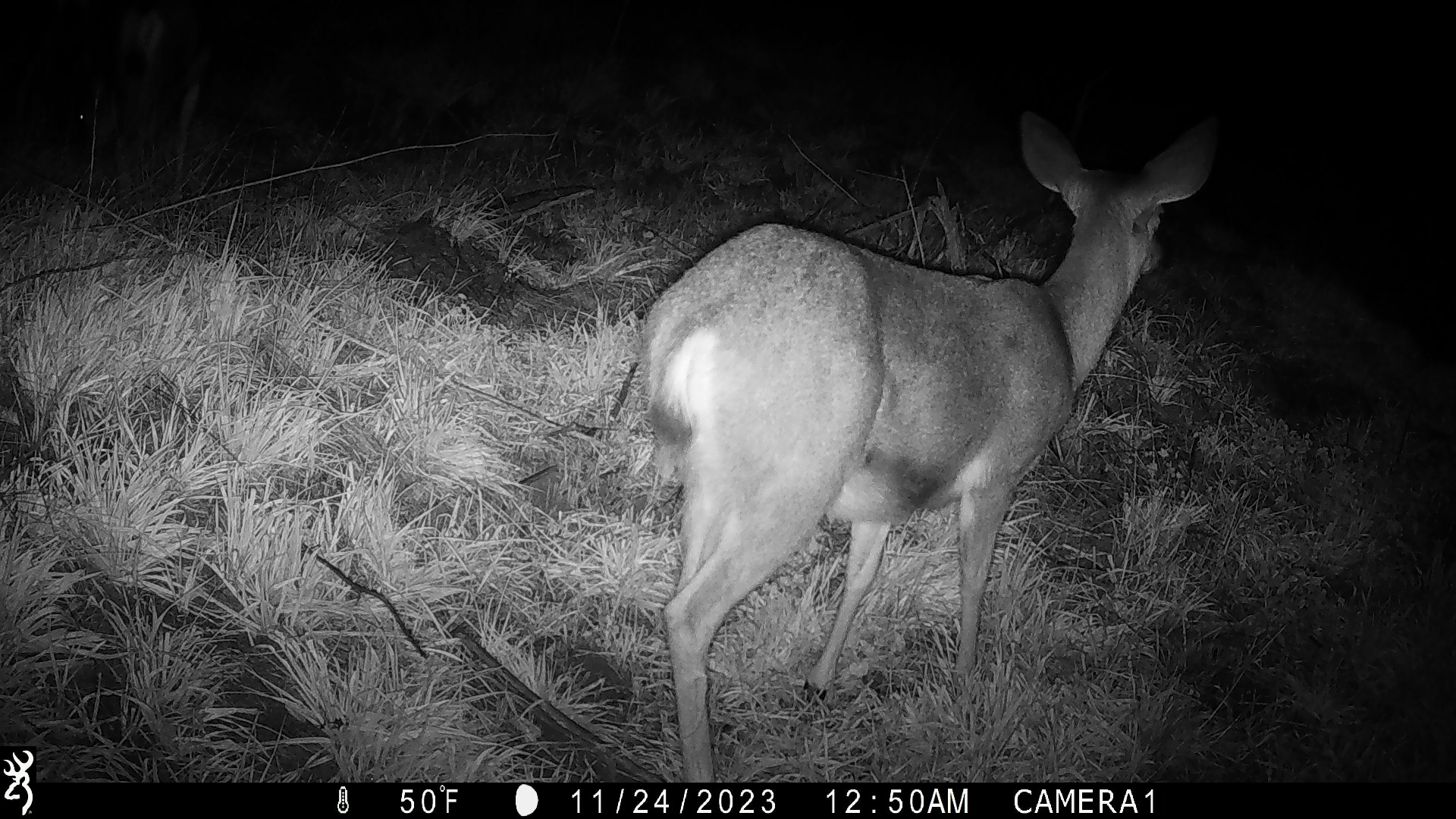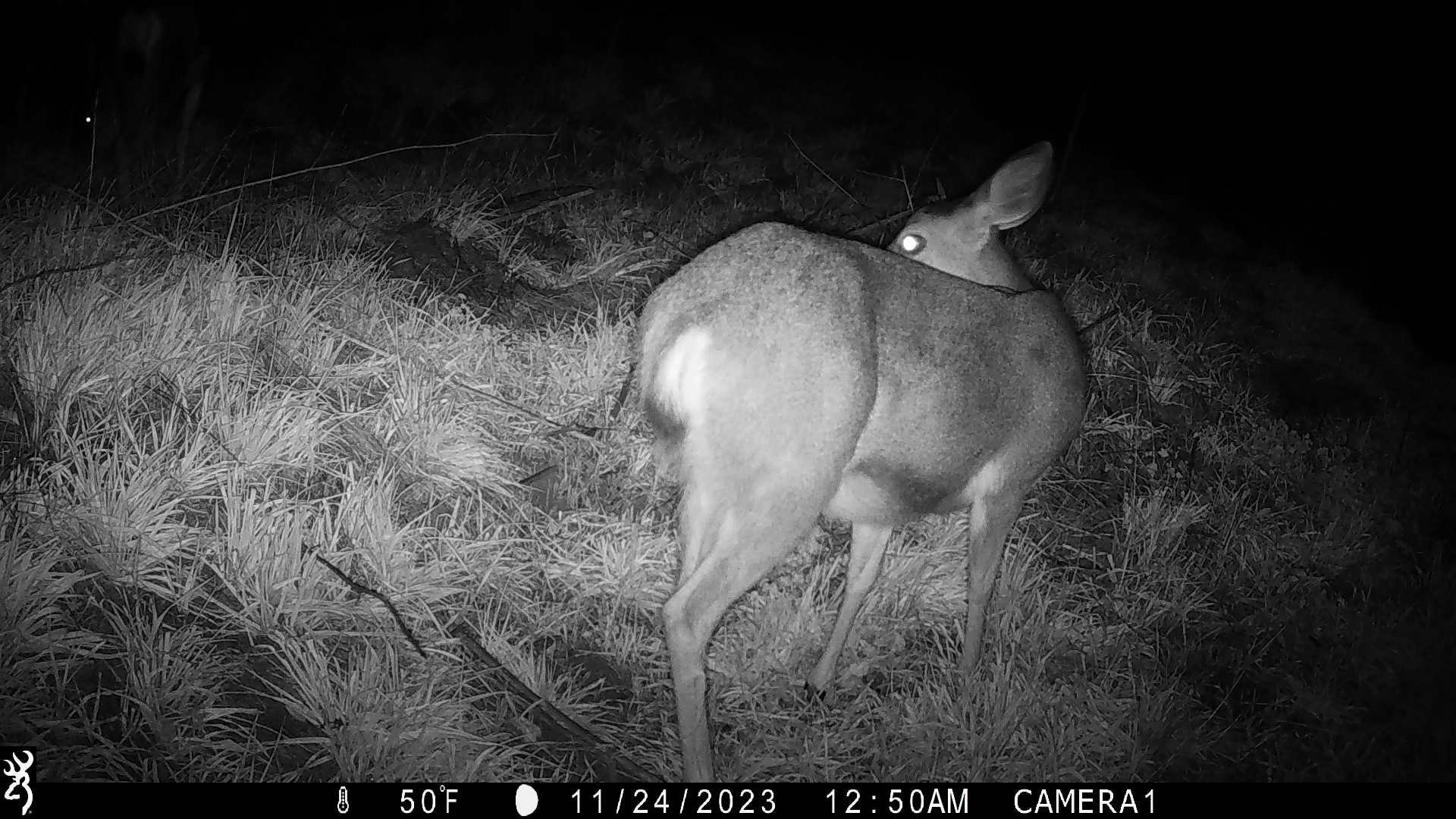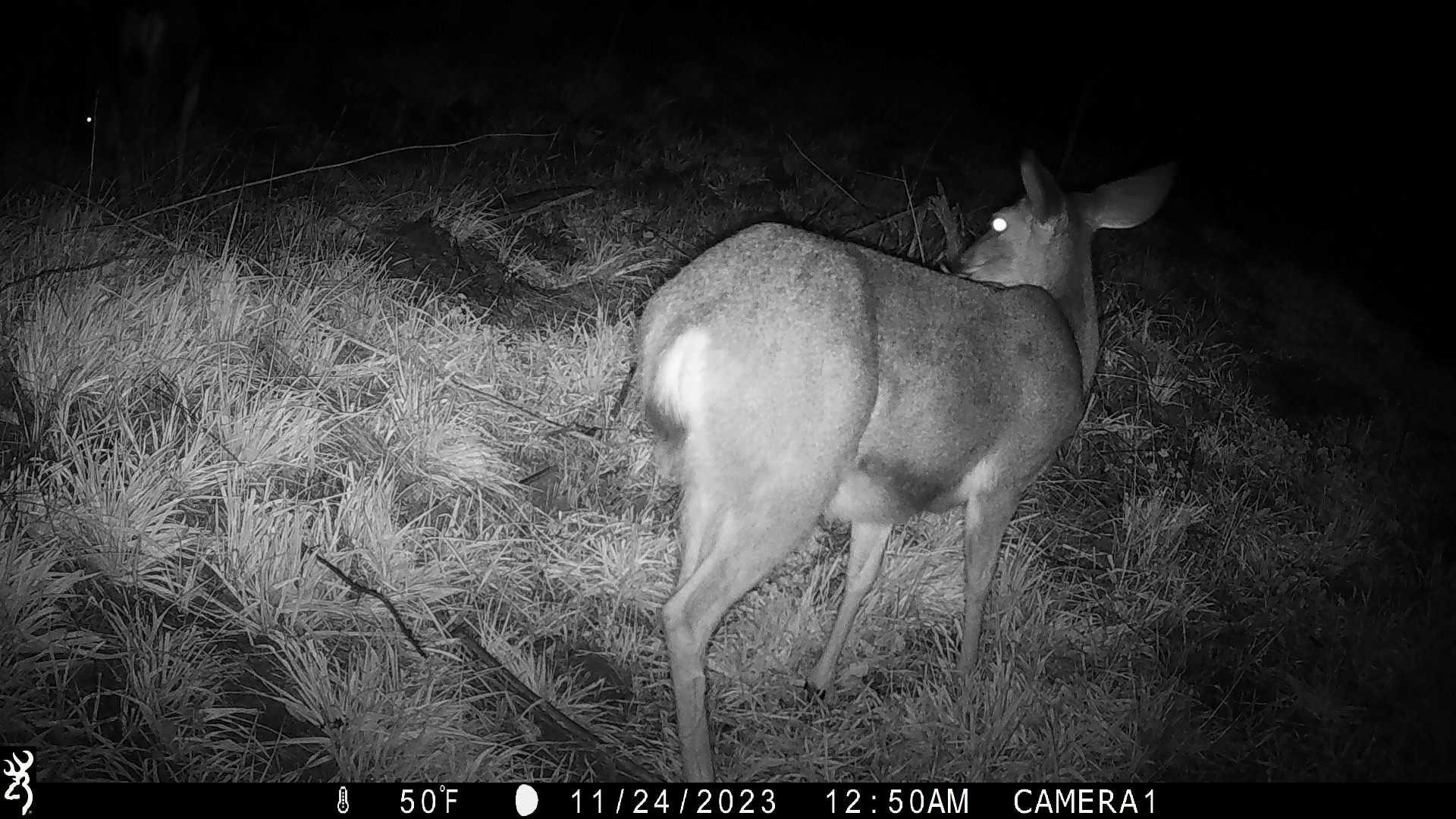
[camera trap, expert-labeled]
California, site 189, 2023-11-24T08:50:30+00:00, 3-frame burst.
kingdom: Animalia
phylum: Chordata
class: Mammalia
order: Artiodactyla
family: Cervidae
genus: Odocoileus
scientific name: Odocoileus hemionus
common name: mule deer